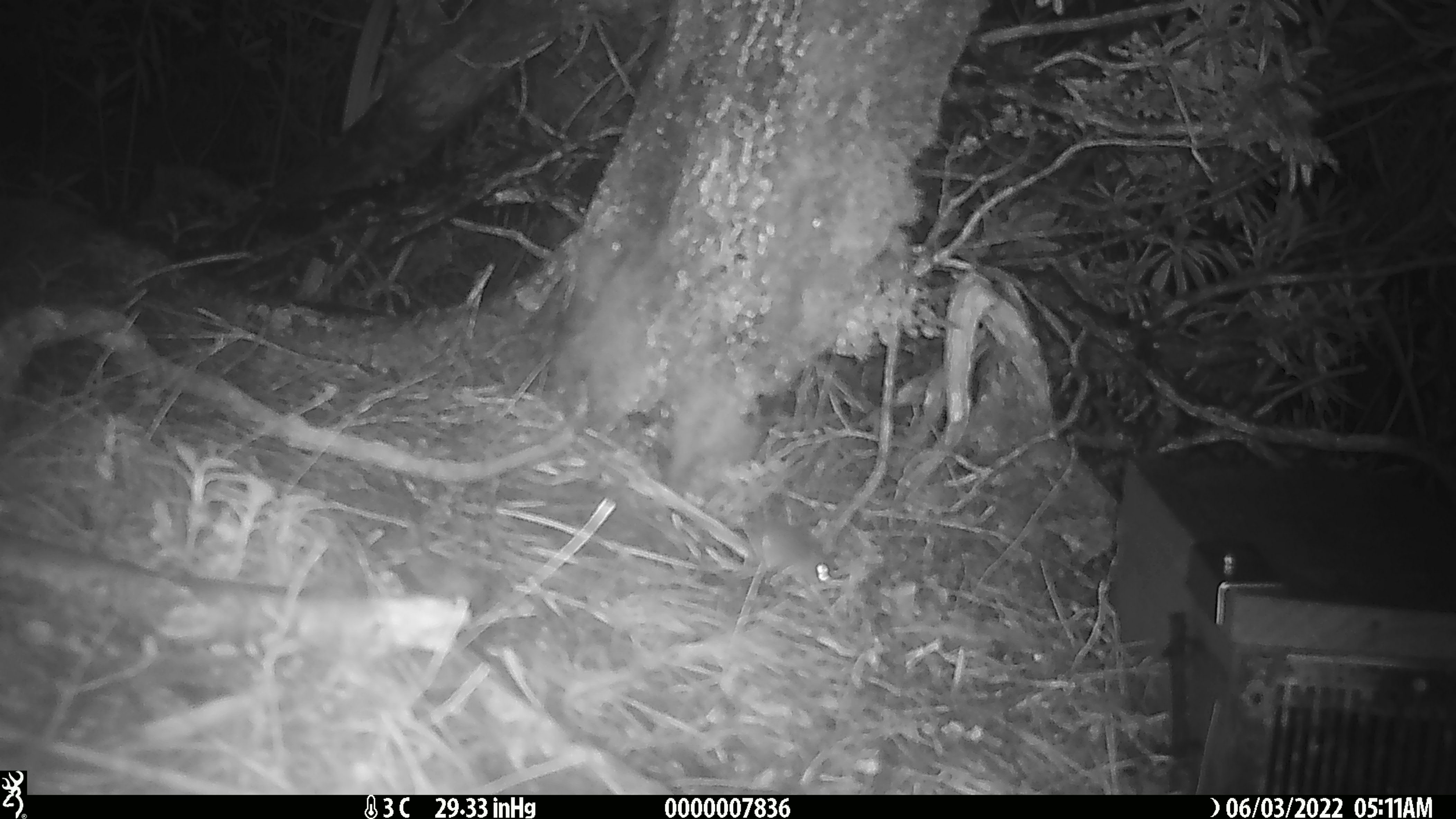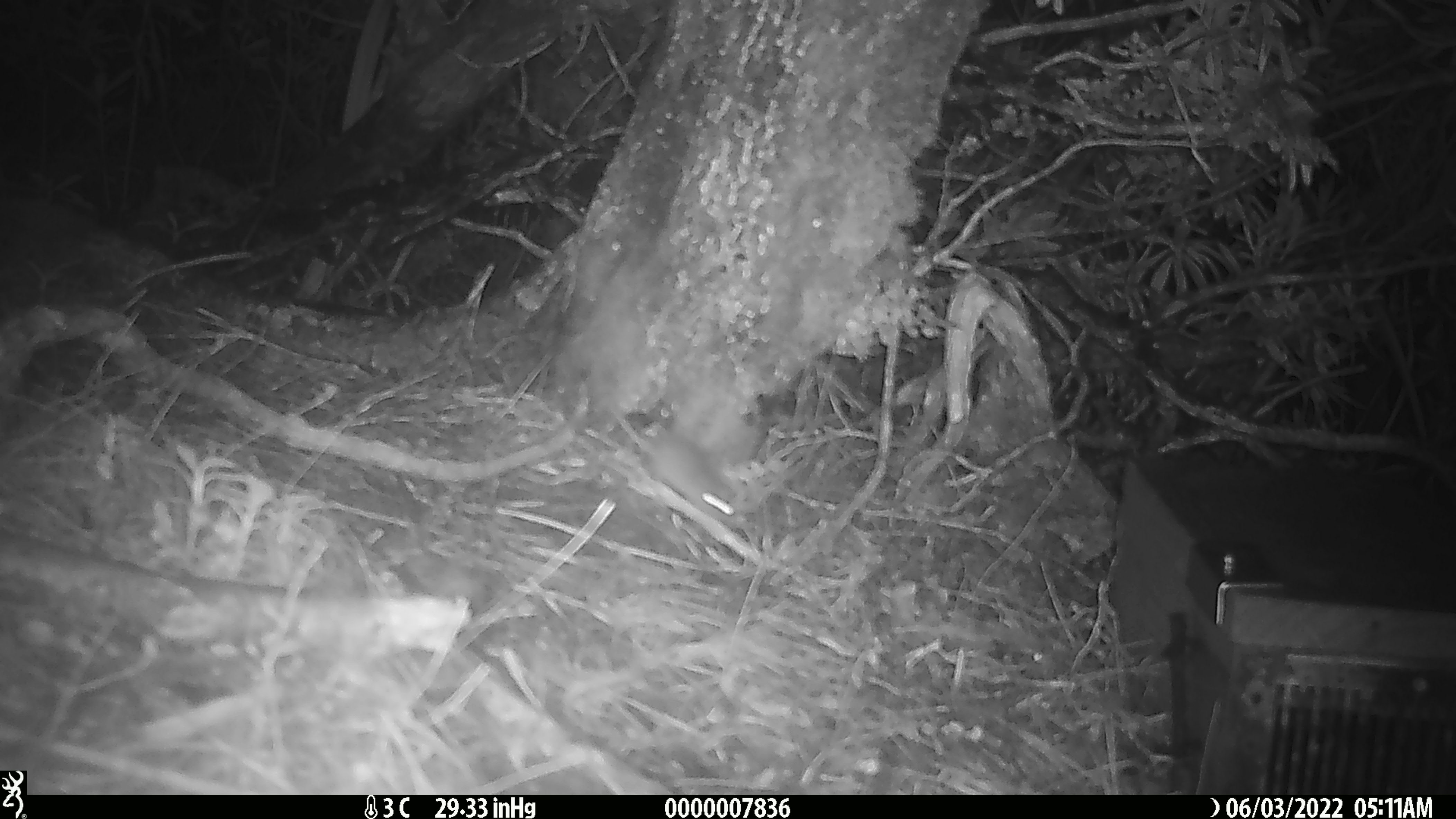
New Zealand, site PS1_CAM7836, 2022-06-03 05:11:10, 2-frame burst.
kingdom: Animalia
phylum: Chordata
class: Mammalia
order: Rodentia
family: Muridae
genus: Mus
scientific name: Mus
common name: mouse